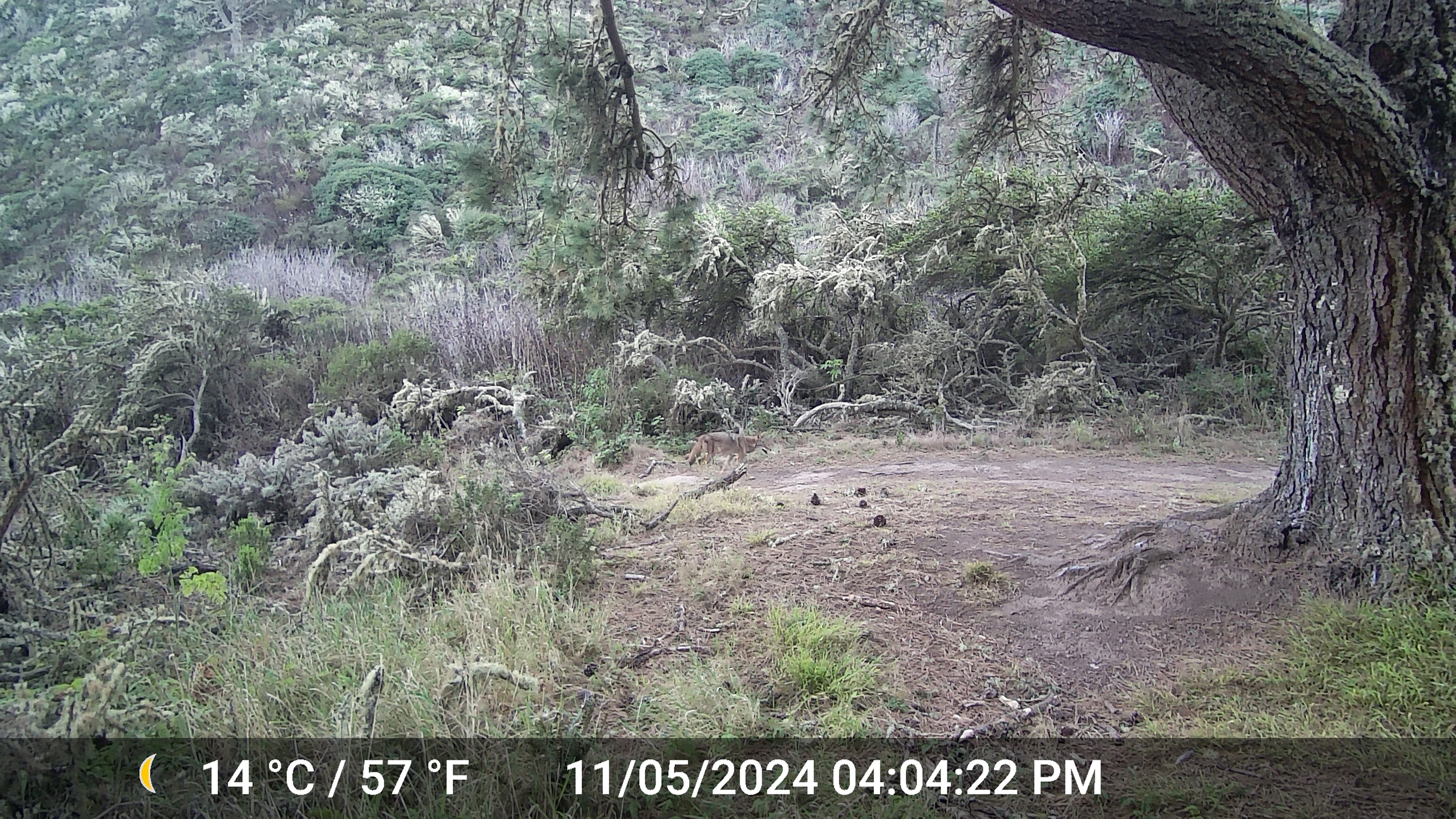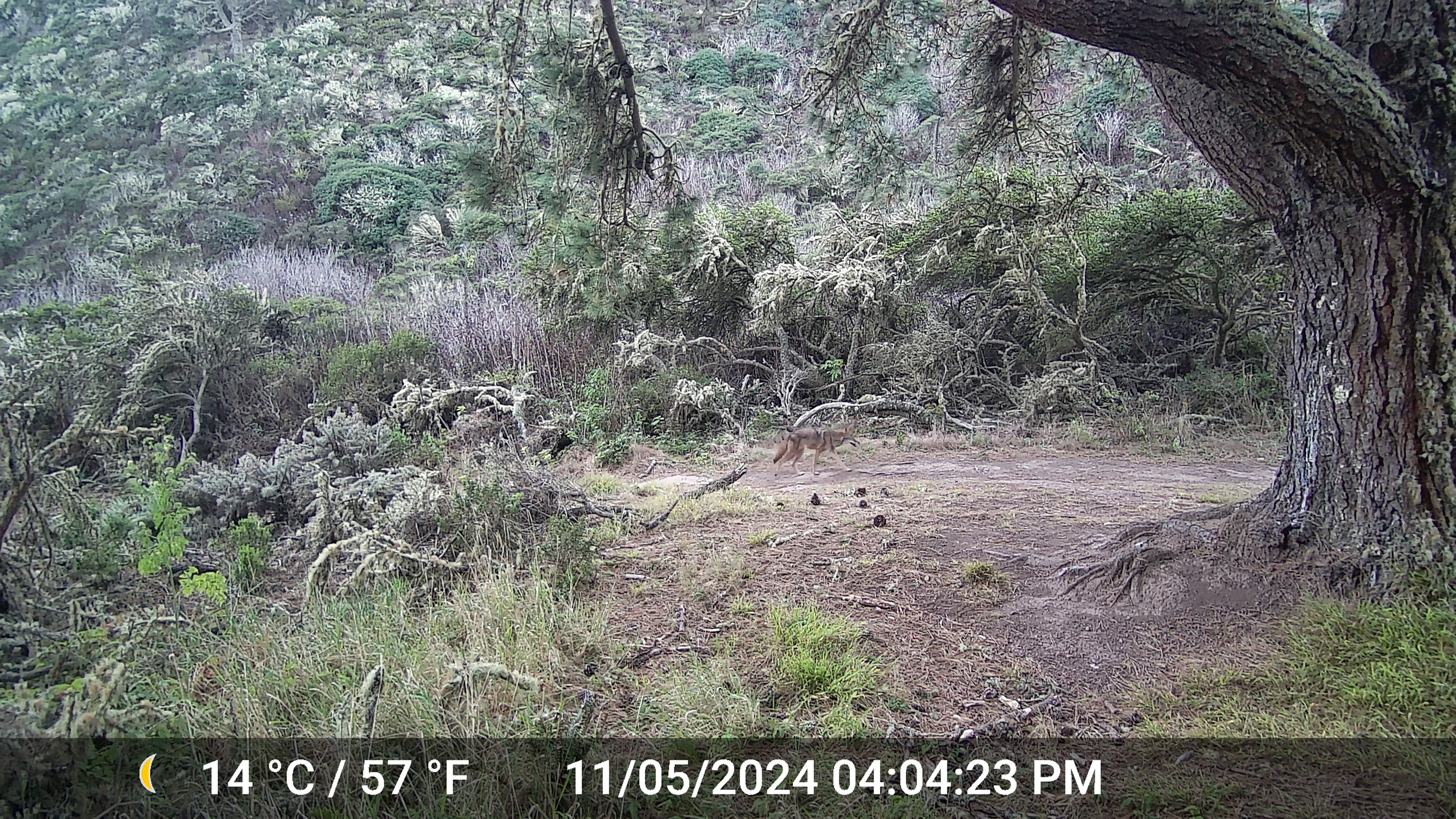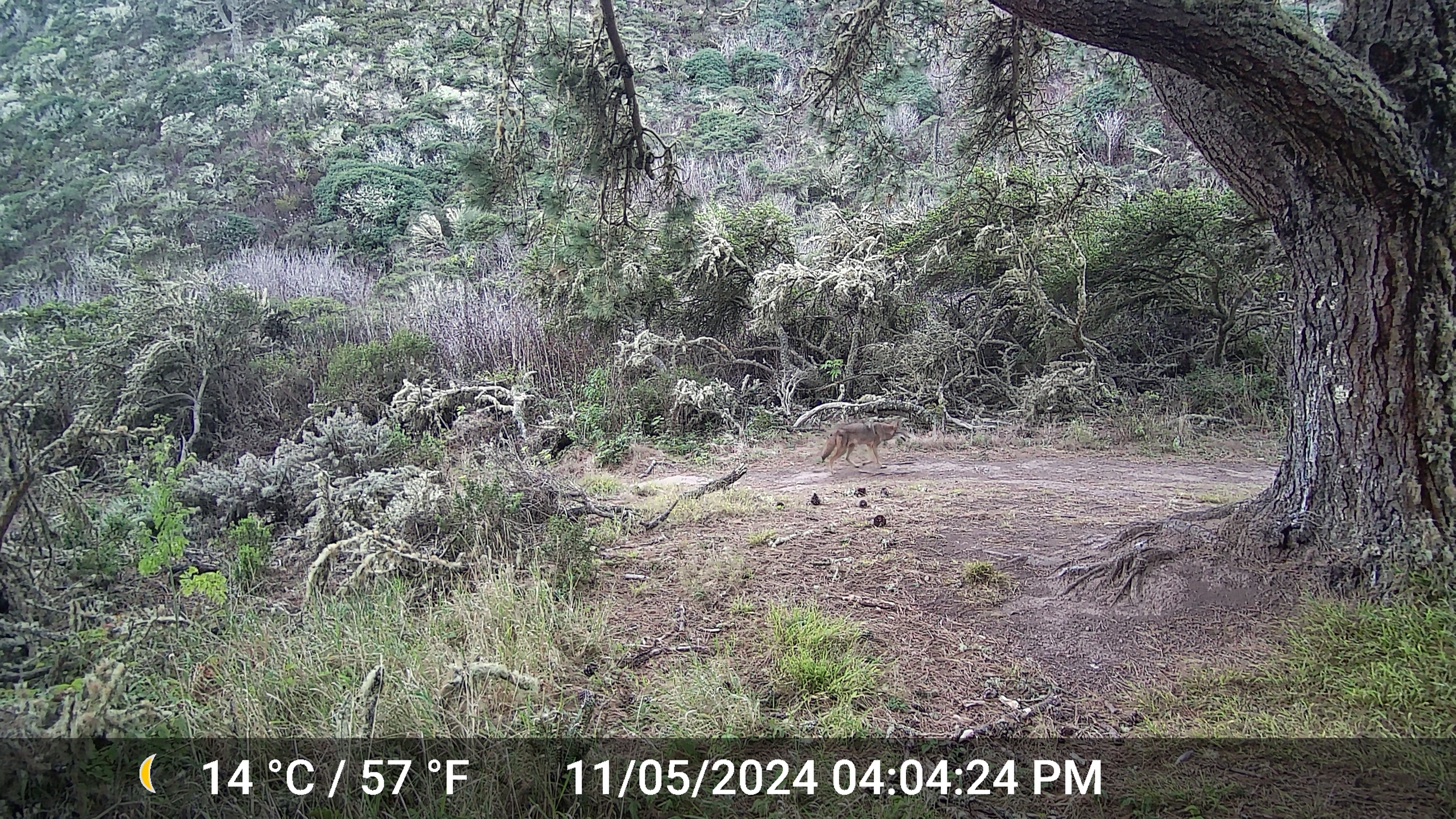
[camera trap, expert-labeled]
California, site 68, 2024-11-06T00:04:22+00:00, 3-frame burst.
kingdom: Animalia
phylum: Chordata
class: Mammalia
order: Carnivora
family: Canidae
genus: Canis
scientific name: Canis latrans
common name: coyote